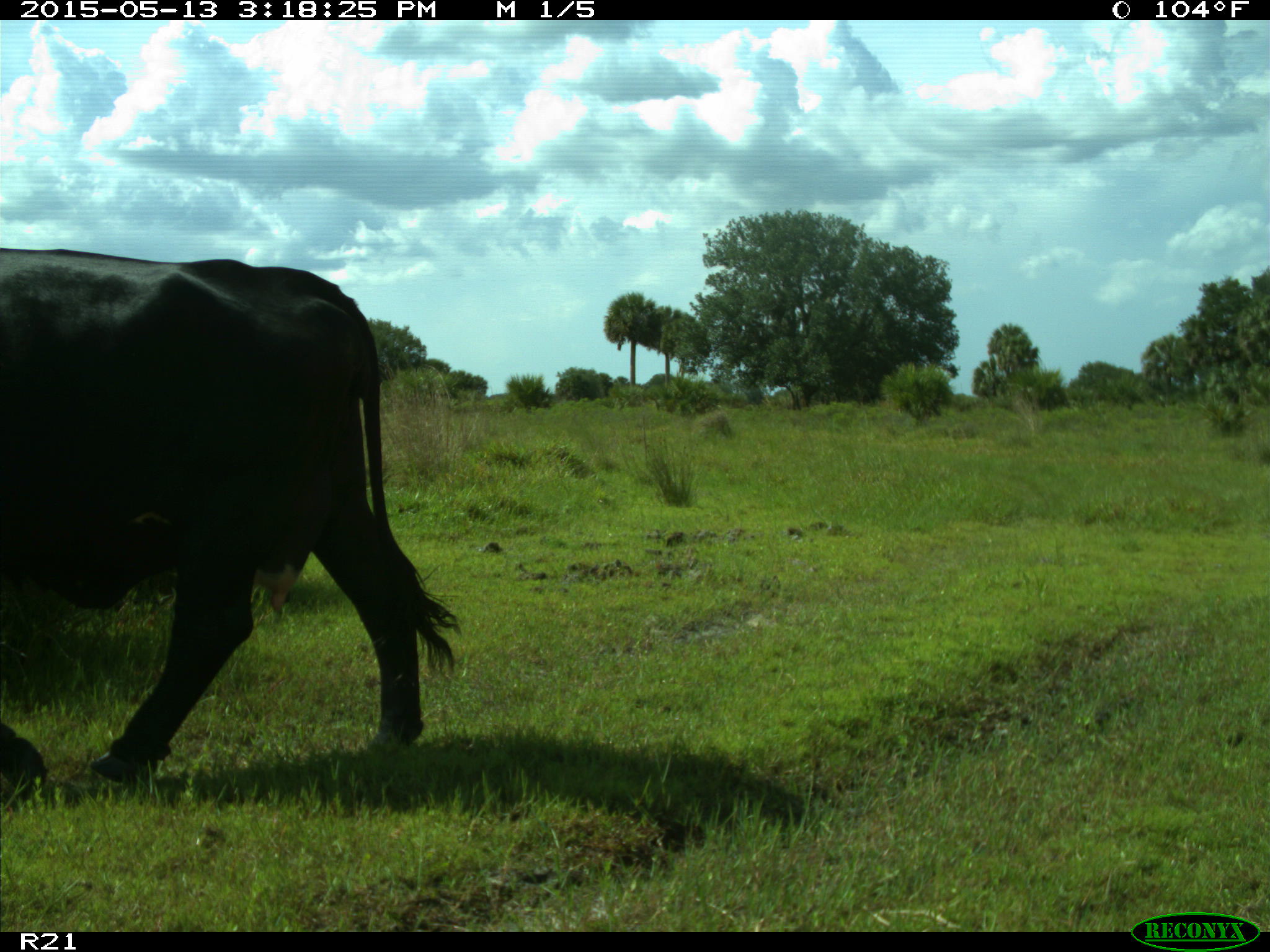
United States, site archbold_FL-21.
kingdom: Animalia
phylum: Chordata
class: Mammalia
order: Artiodactyla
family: Bovidae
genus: Bos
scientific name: Bos taurus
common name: domestic cow